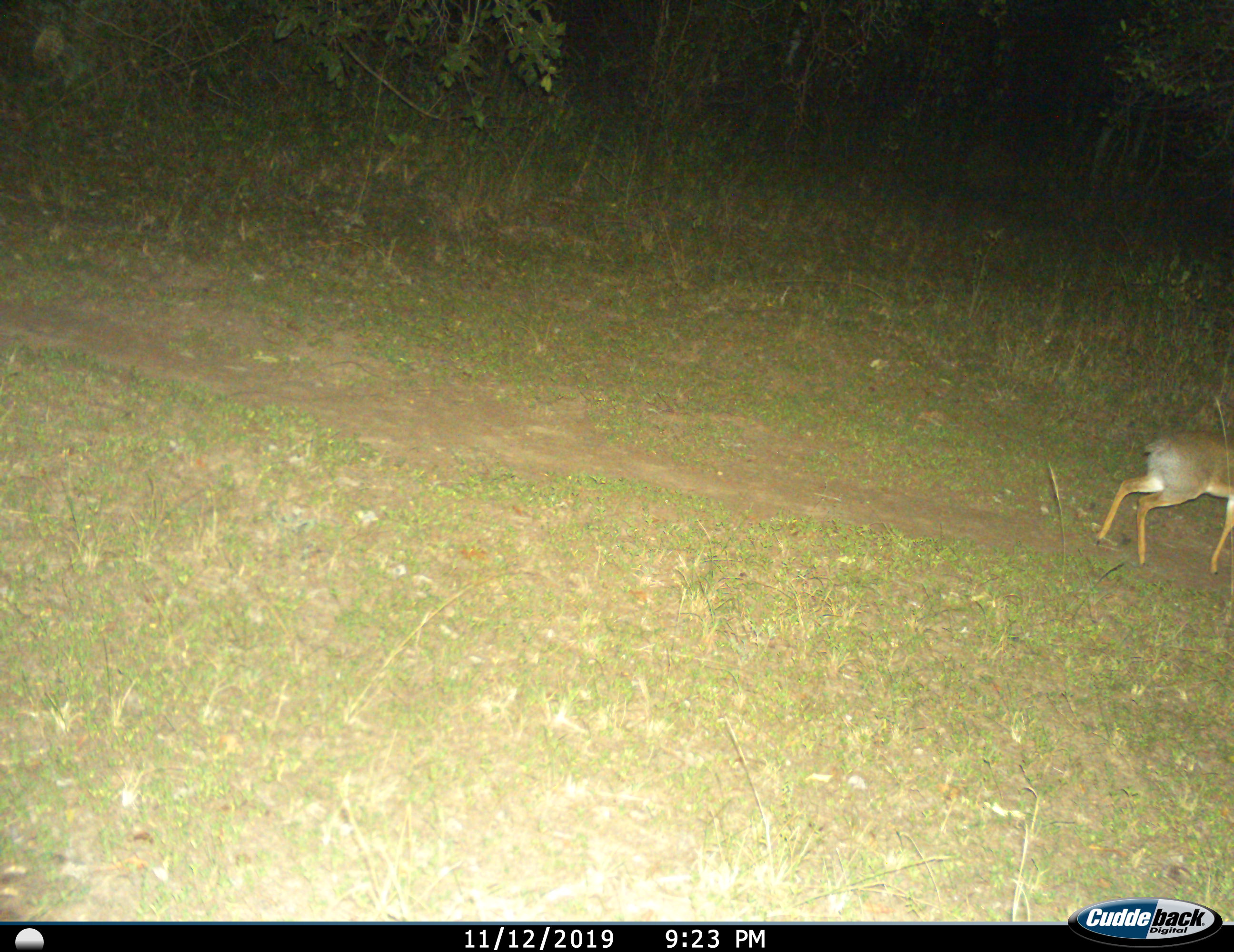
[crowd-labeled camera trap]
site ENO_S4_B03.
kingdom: Animalia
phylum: Chordata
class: Mammalia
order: Artiodactyla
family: Bovidae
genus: Madoqua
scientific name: Madoqua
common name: dik-dik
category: dikdik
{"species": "dikdik (dik-dik) (Madoqua)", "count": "1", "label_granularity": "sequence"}